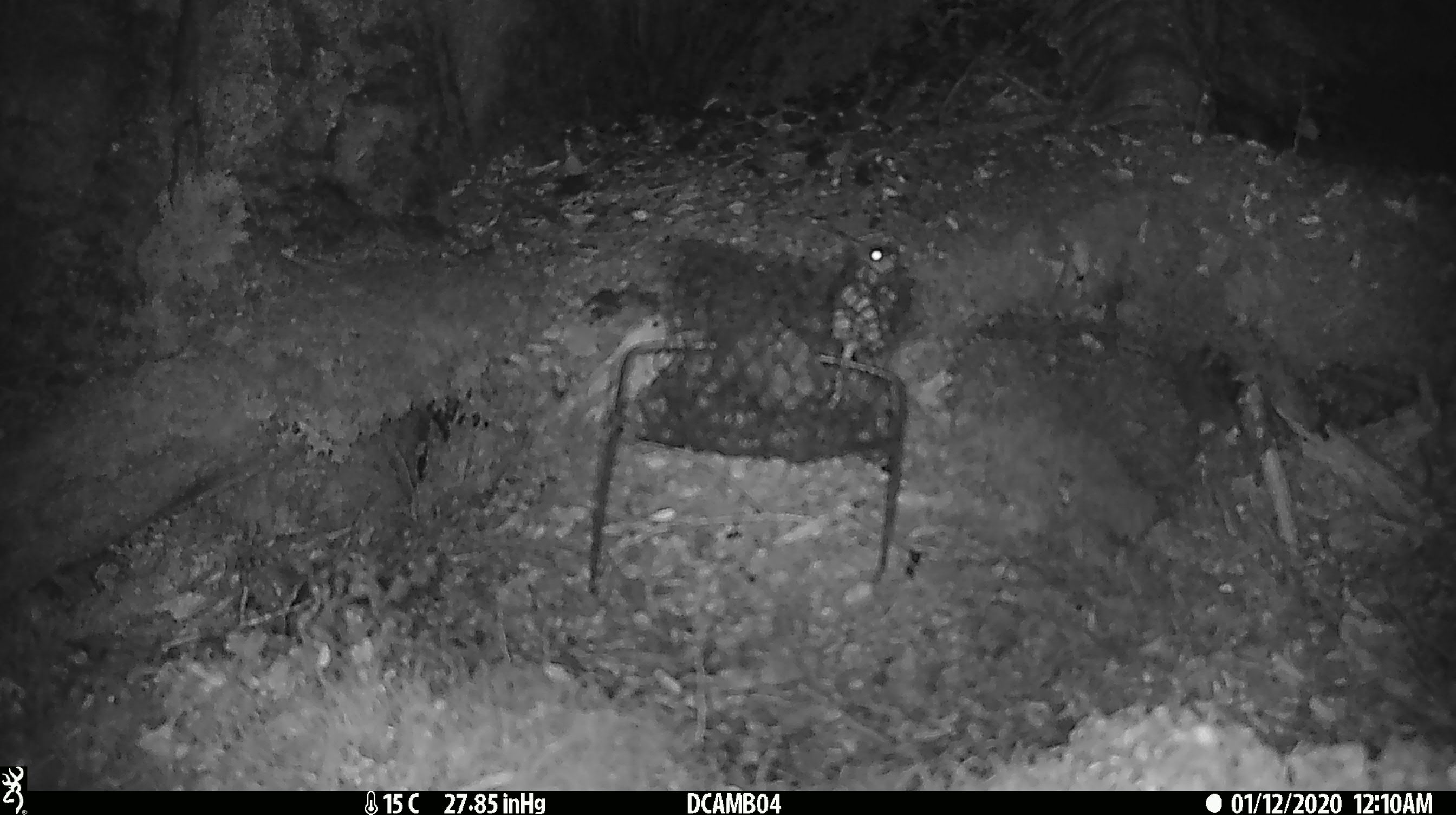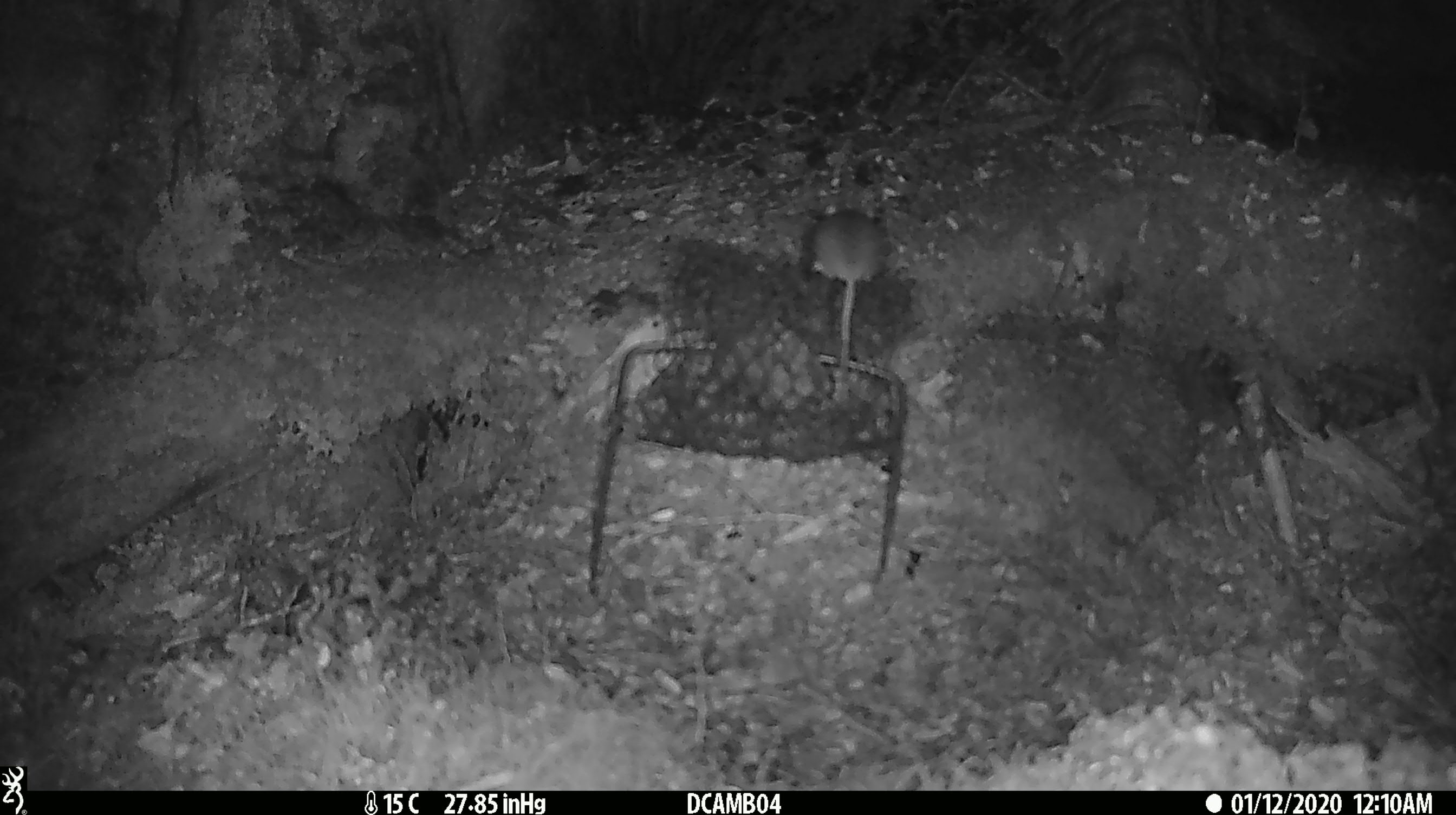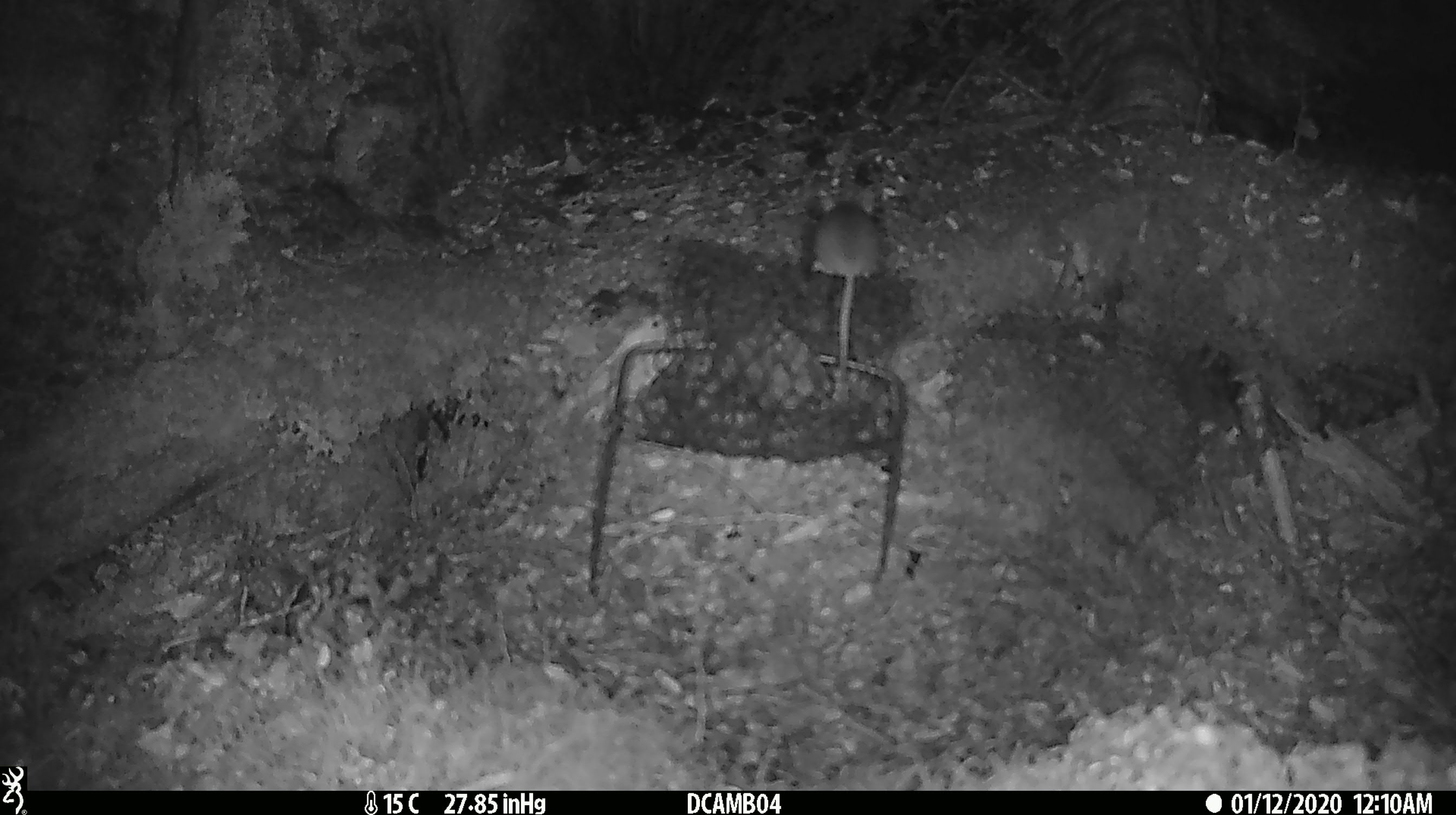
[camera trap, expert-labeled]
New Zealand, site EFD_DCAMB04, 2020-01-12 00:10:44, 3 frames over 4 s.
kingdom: Animalia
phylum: Chordata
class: Mammalia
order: Rodentia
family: Muridae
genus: Mus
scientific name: Mus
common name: mouse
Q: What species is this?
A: Mouse (Mus).